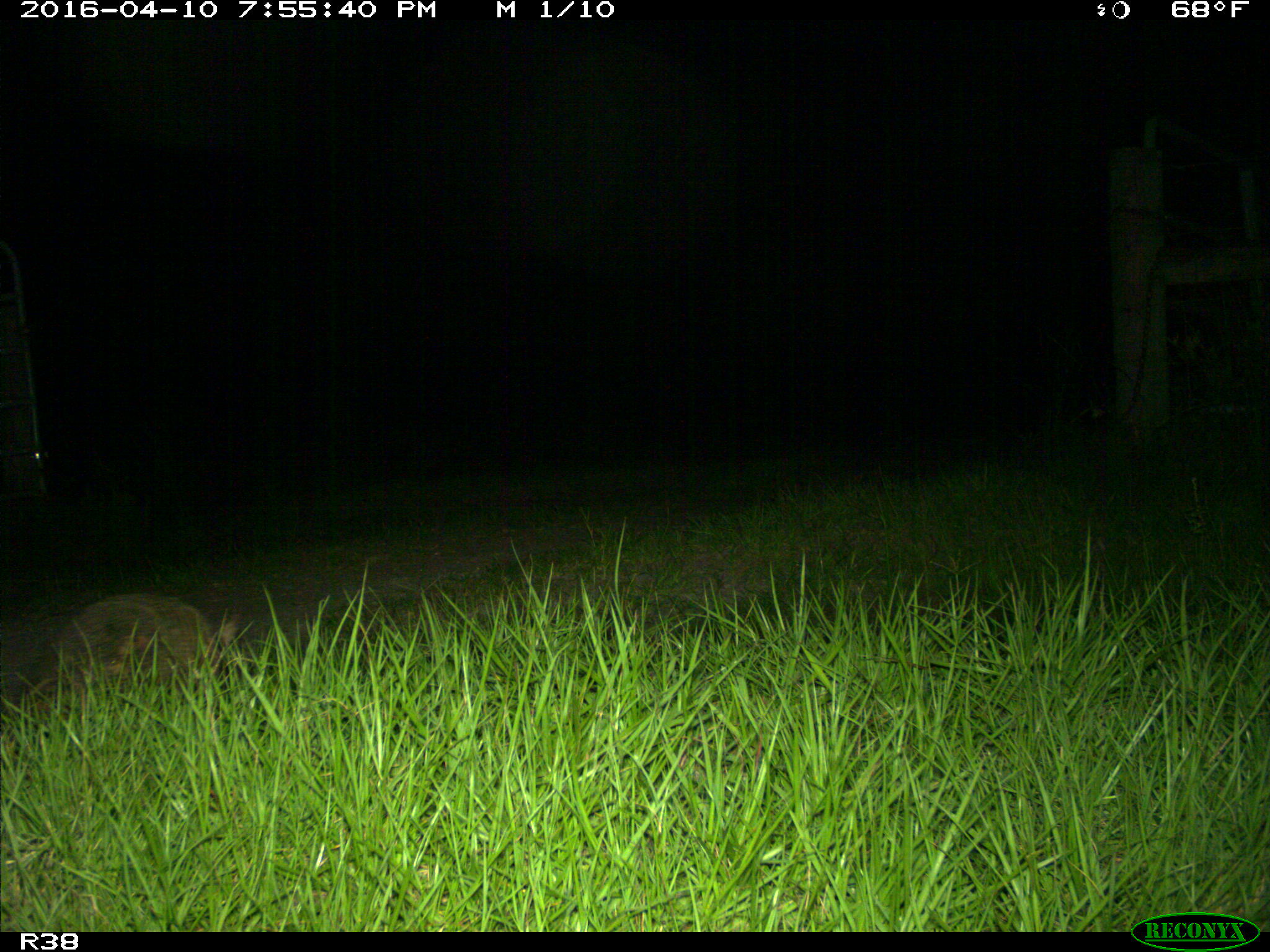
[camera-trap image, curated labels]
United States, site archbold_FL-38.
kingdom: Animalia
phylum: Chordata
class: Mammalia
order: Cingulata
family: Dasypodidae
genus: Dasypus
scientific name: Dasypus novemcinctus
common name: nine-banded armadillo